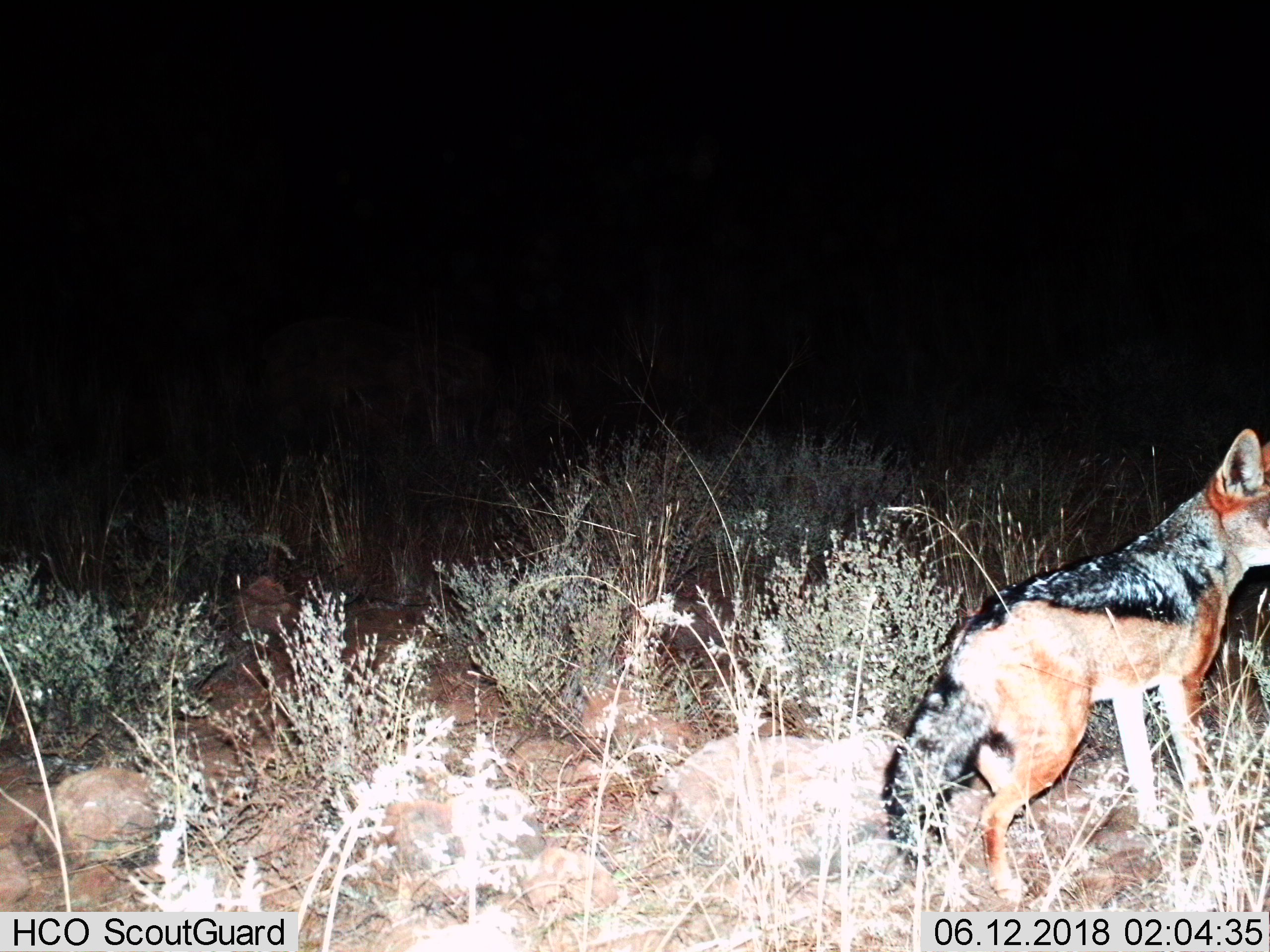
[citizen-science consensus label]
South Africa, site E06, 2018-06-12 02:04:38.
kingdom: Animalia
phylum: Chordata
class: Mammalia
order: Carnivora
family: Canidae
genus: Lupulella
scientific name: Lupulella mesomelas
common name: black-backed jackal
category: jackalblackbacked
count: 1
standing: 67%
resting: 0%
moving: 33%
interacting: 0%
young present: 0%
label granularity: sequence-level